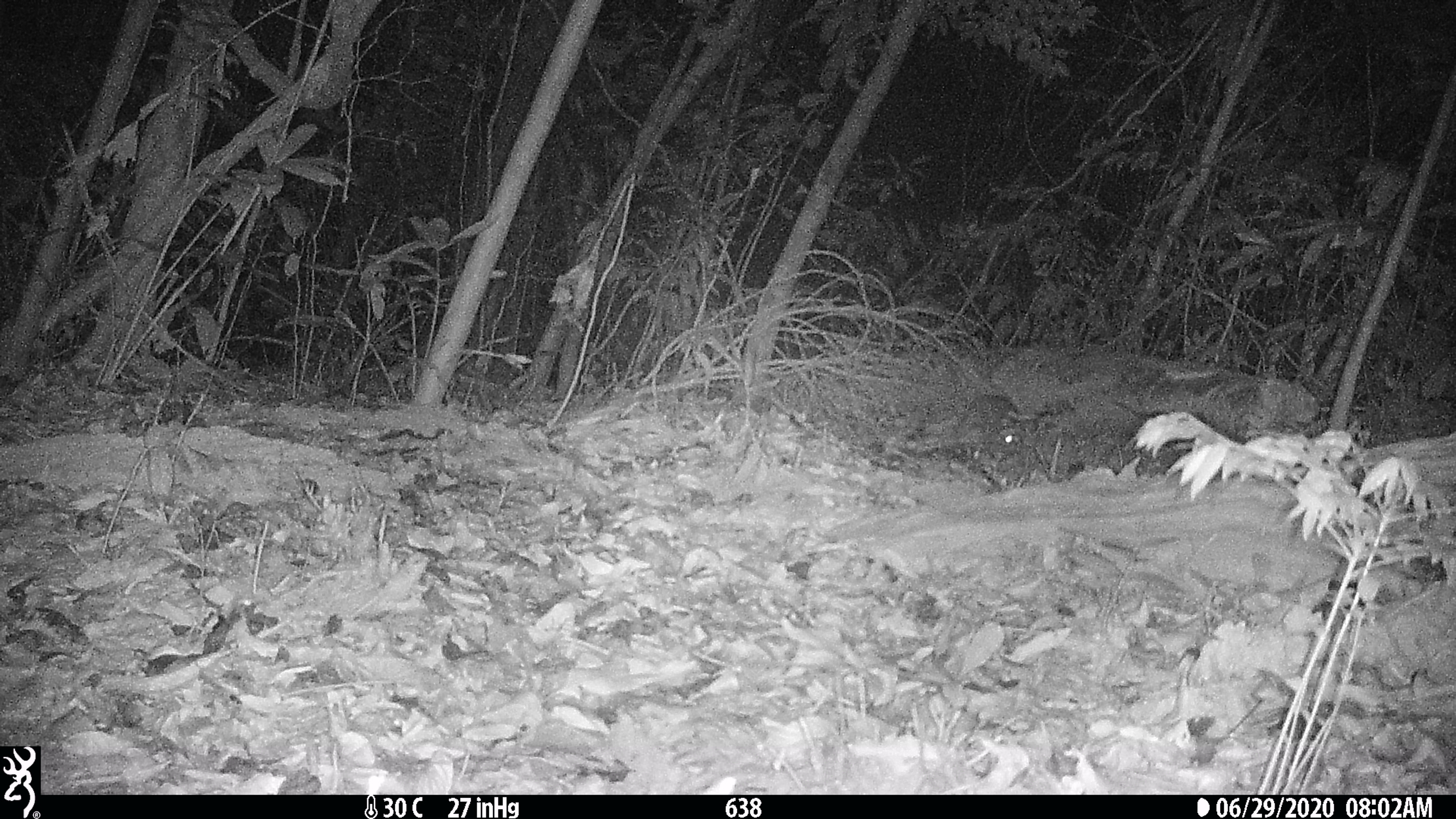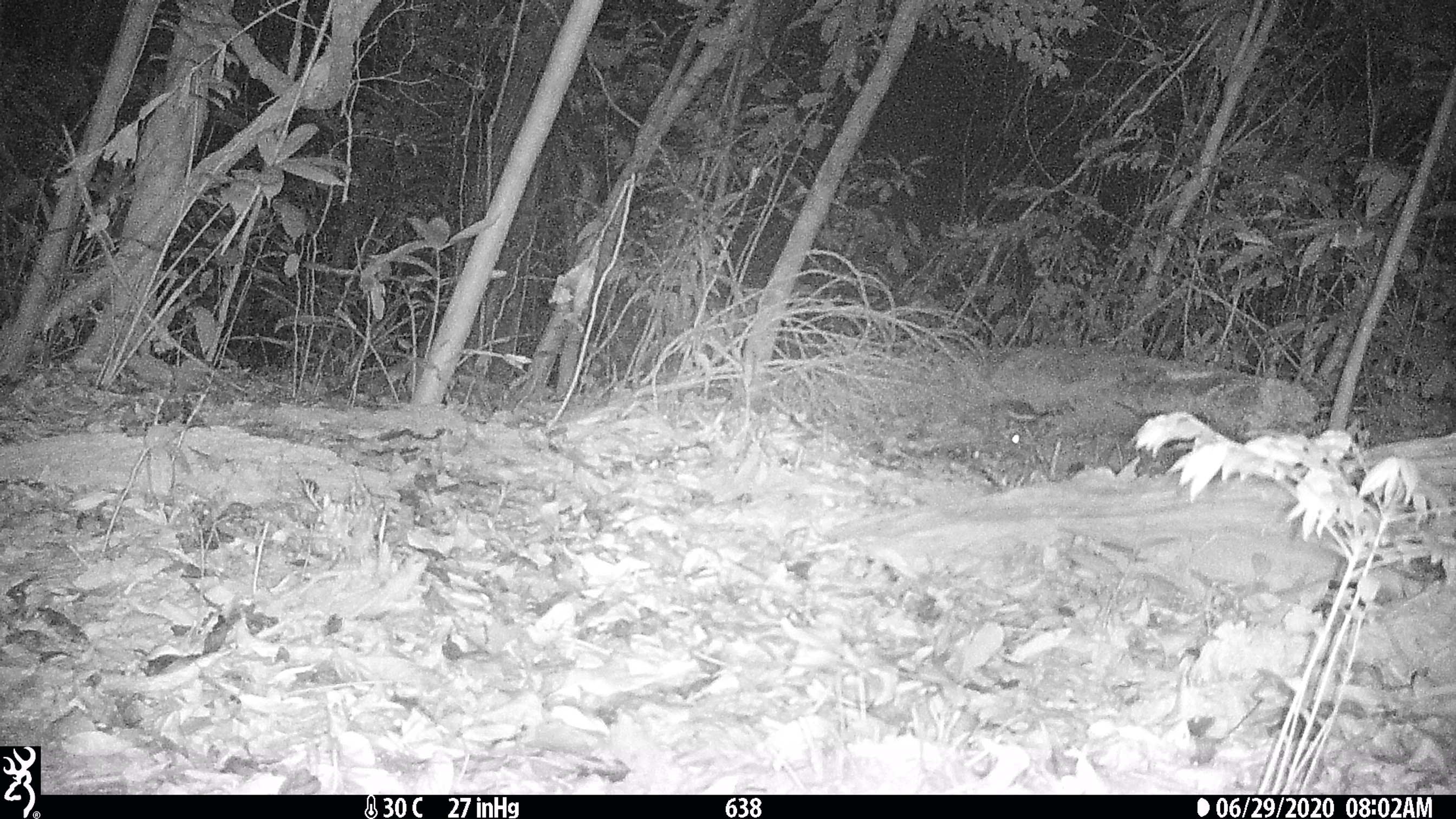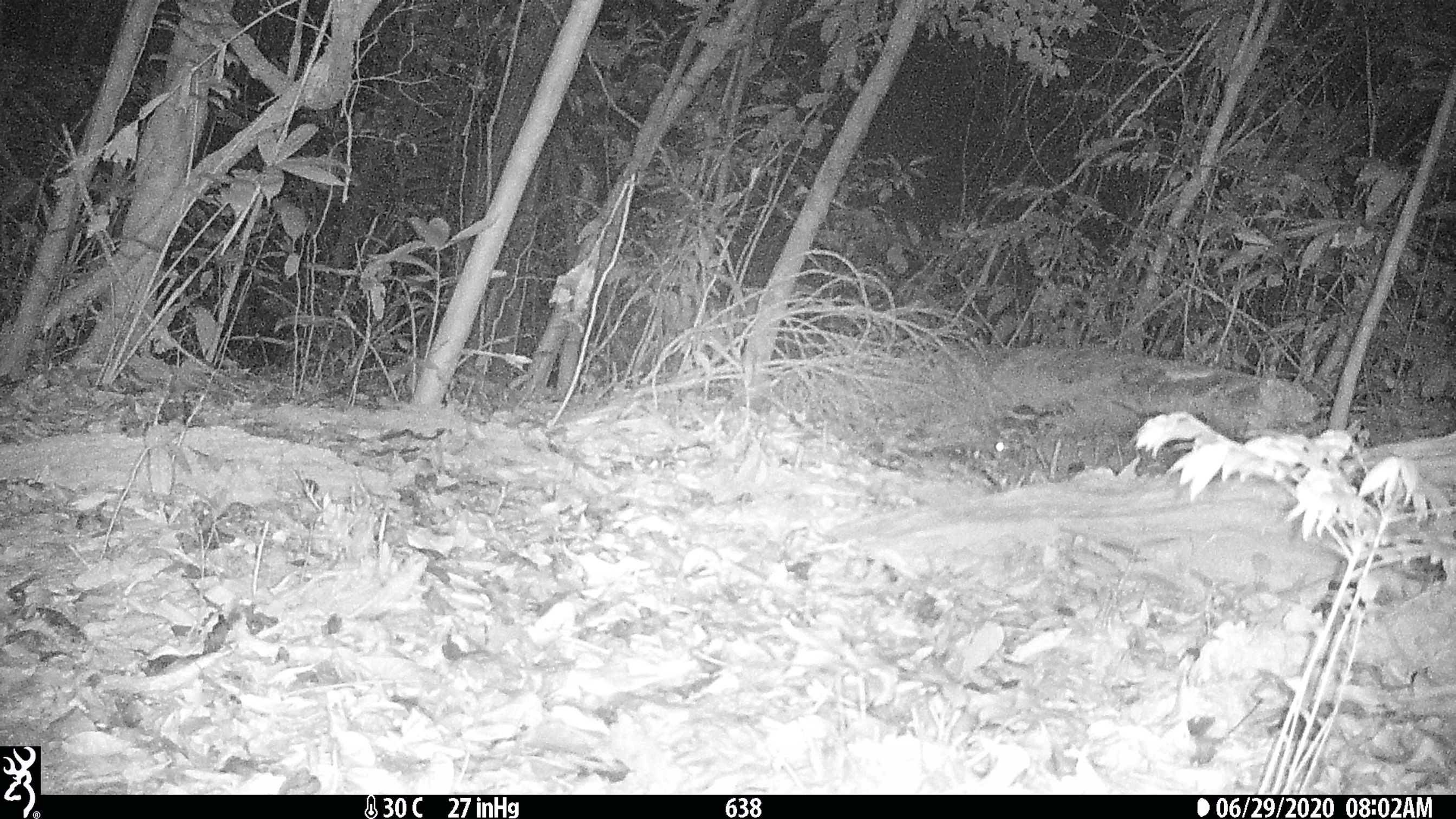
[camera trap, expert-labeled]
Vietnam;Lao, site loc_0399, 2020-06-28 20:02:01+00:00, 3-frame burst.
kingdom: Animalia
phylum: Chordata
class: Mammalia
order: Rodentia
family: Muridae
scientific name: Muridae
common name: old-world mice and rats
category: unidentified murid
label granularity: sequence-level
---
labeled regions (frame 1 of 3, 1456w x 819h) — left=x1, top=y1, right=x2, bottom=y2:
unidentified murid: left=967, top=393, right=1019, bottom=450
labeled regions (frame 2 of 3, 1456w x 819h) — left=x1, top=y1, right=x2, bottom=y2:
unidentified murid: left=988, top=396, right=1032, bottom=448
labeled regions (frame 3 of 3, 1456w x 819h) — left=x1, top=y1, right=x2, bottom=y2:
unidentified murid: left=989, top=404, right=1041, bottom=458